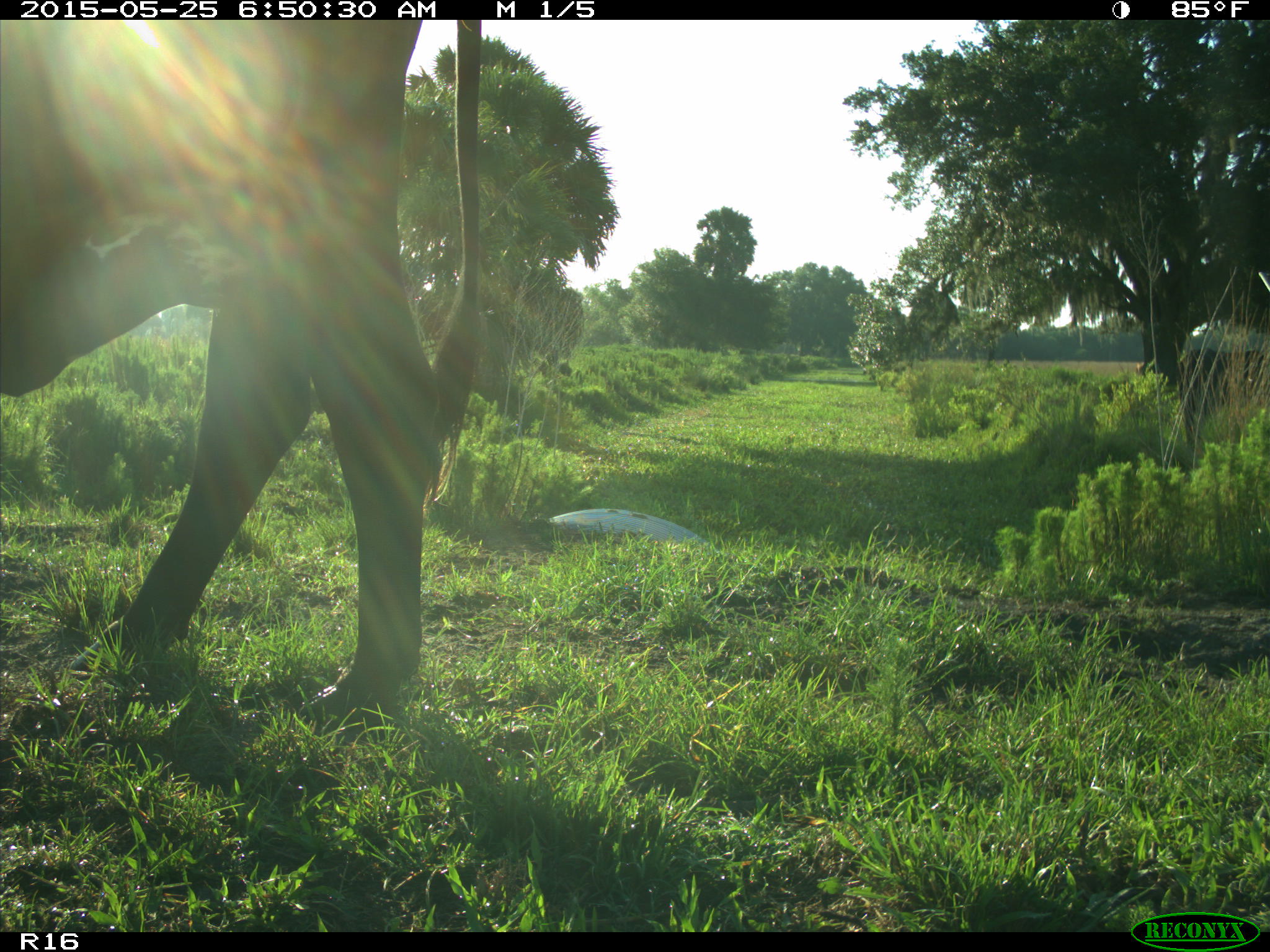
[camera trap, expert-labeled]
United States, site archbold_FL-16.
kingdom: Animalia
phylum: Chordata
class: Mammalia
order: Artiodactyla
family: Bovidae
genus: Bos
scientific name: Bos taurus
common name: domestic cow